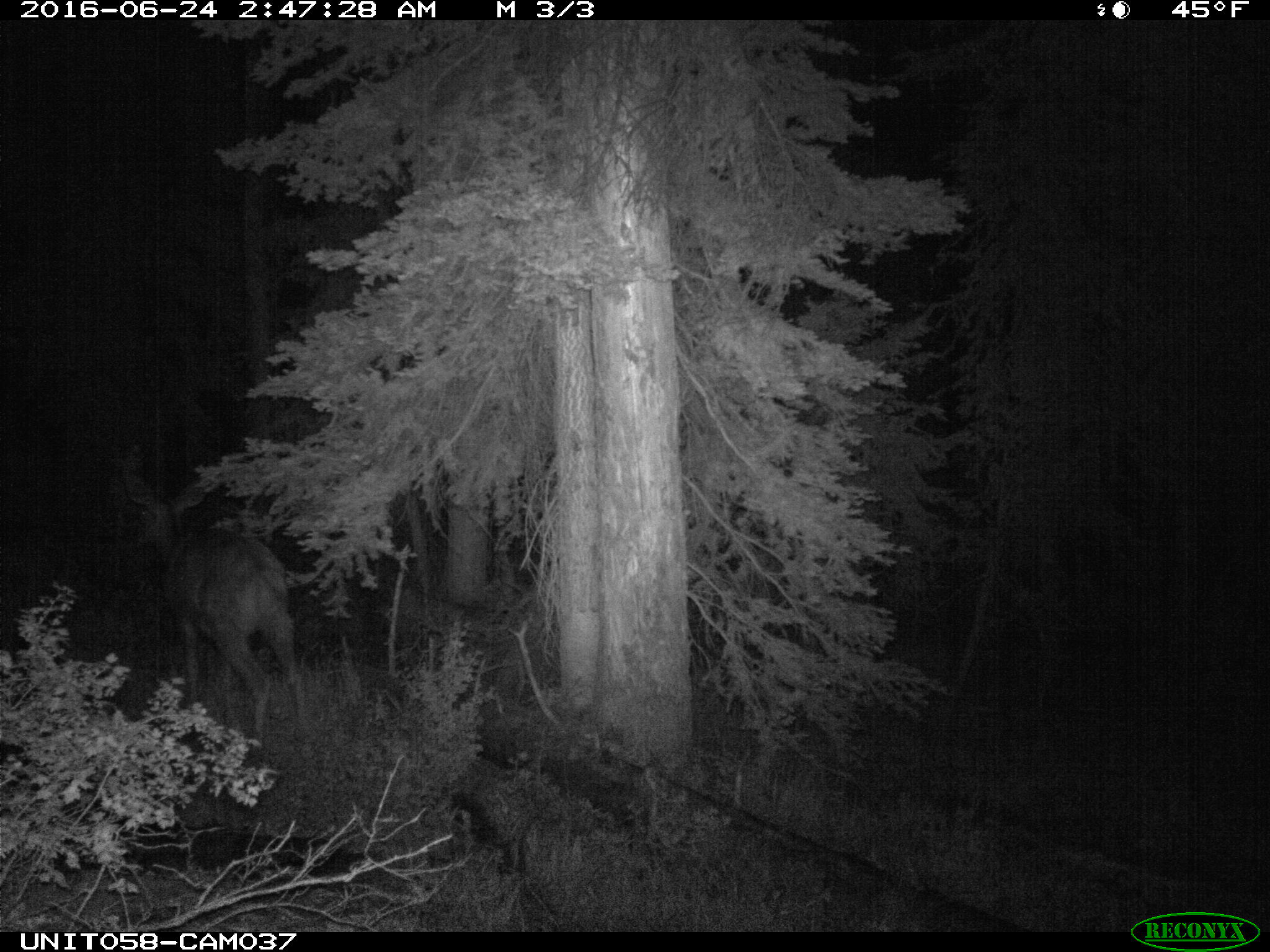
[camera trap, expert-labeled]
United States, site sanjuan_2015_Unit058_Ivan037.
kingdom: Animalia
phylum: Chordata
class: Mammalia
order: Artiodactyla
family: Cervidae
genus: Odocoileus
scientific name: Odocoileus hemionus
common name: mule deer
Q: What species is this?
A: Odocoileus hemionus (mule deer).